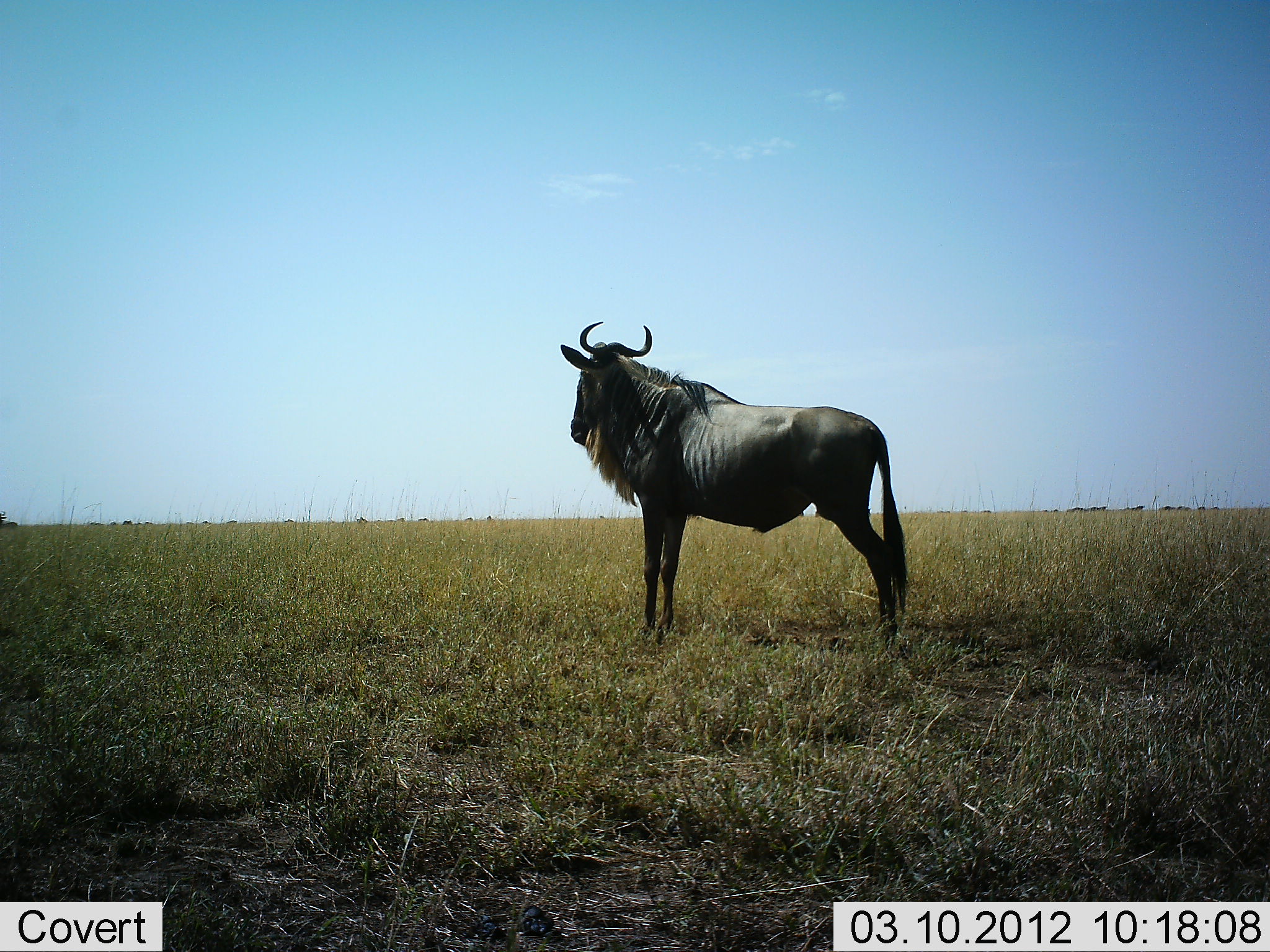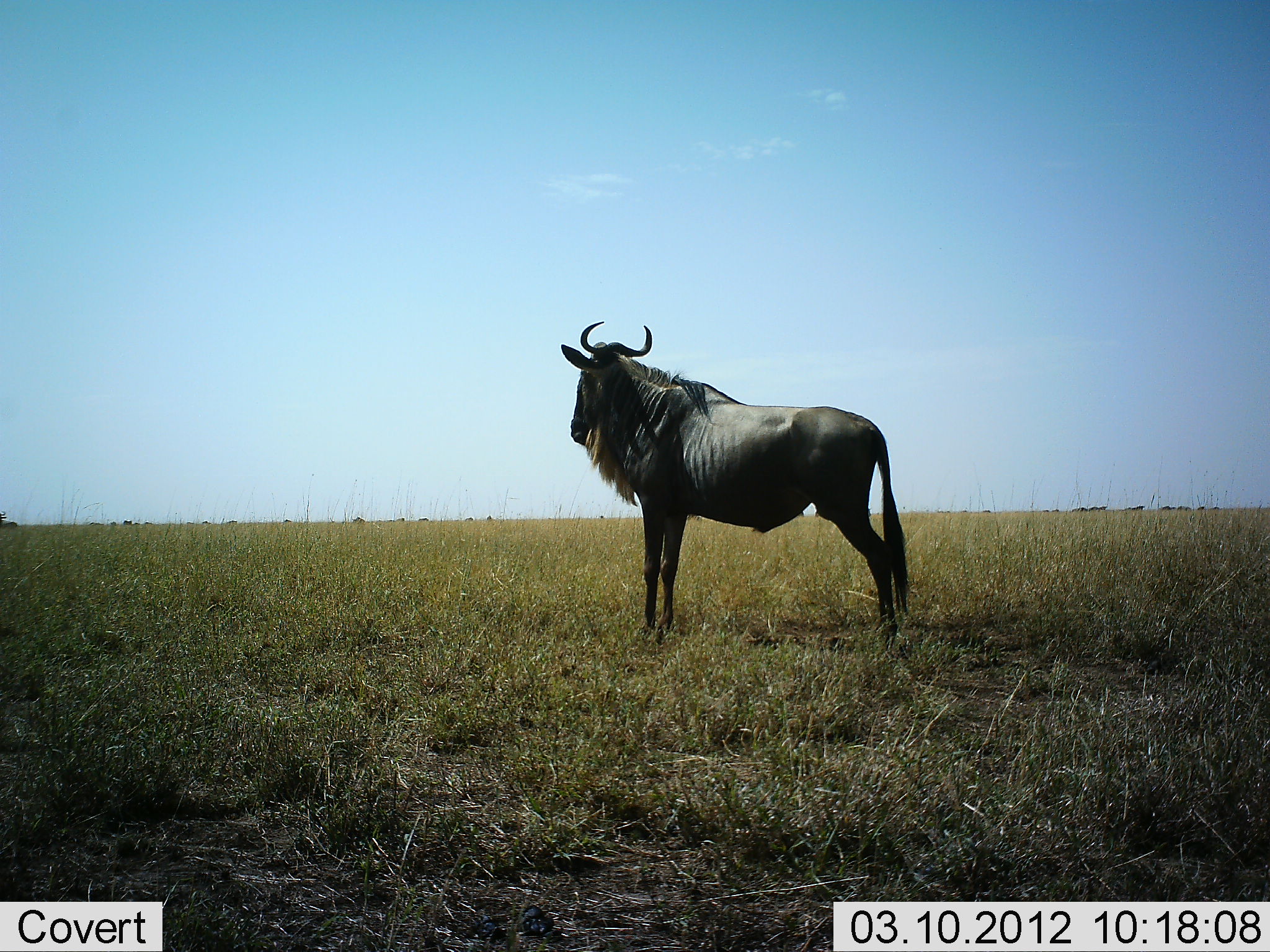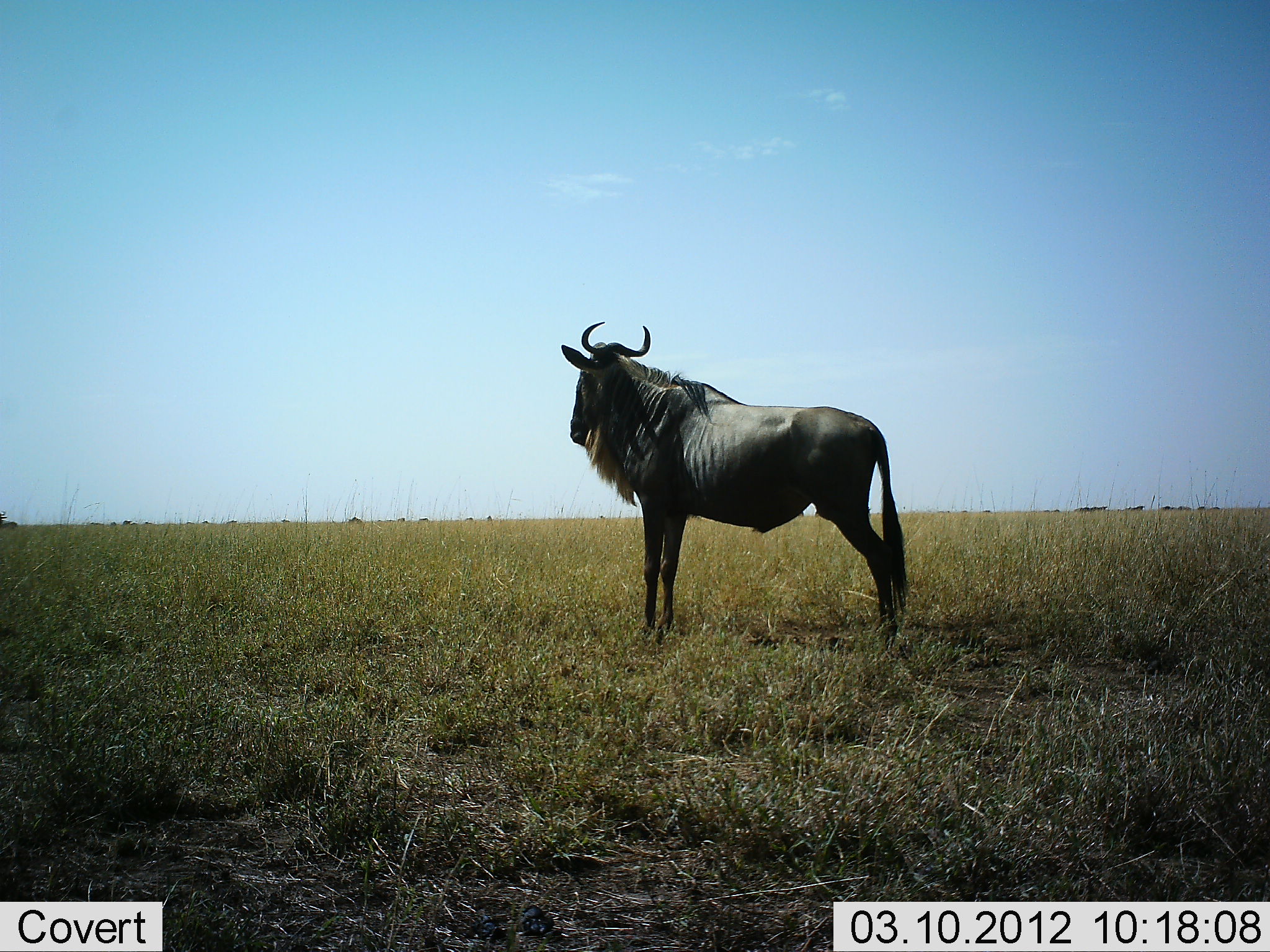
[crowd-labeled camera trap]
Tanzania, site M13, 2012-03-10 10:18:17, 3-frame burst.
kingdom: Animalia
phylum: Chordata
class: Mammalia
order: Artiodactyla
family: Bovidae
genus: Connochaetes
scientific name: Connochaetes taurinus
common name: blue wildebeest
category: wildebeest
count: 1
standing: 95%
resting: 5%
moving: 14%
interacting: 5%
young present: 0%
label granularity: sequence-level